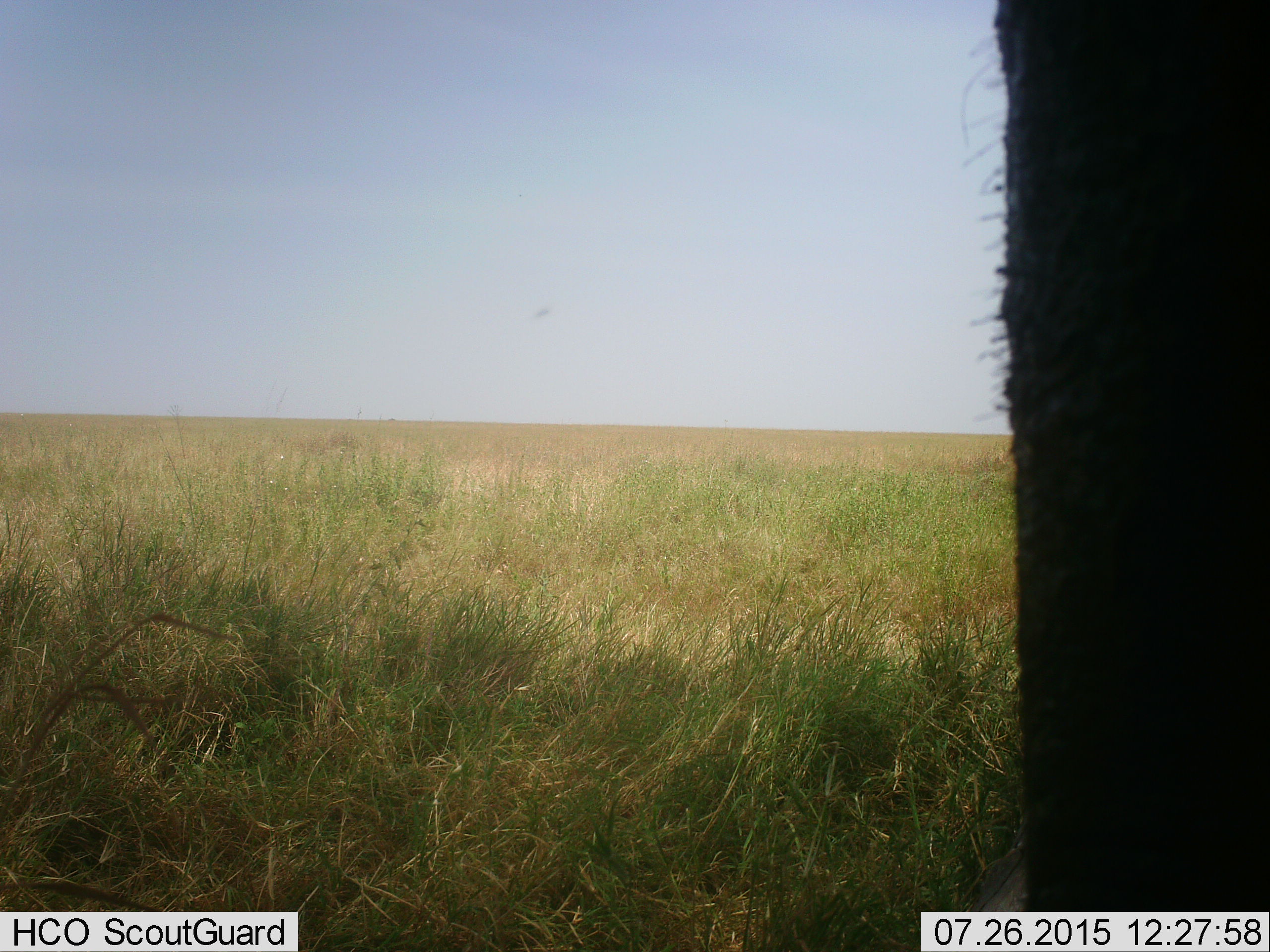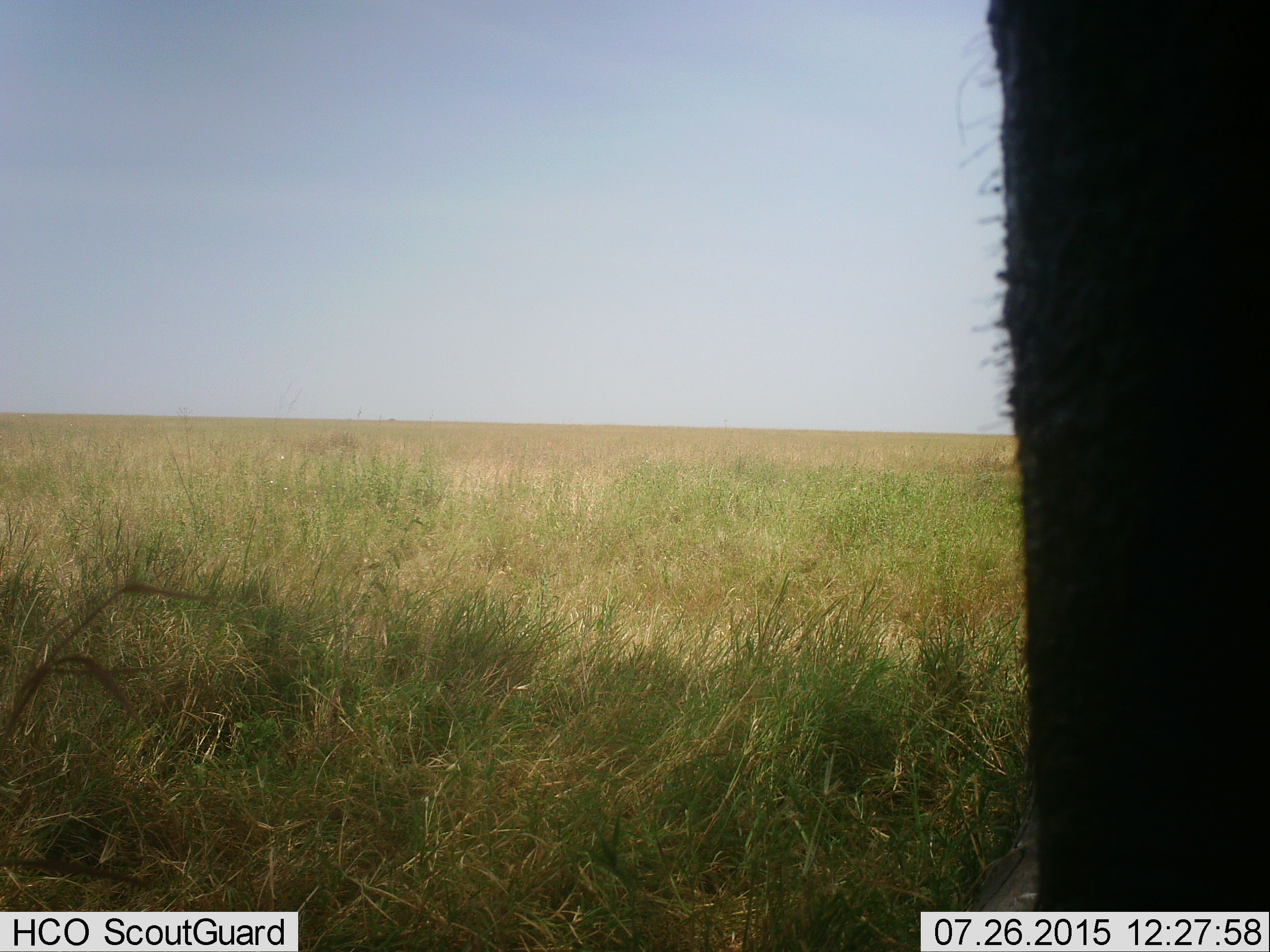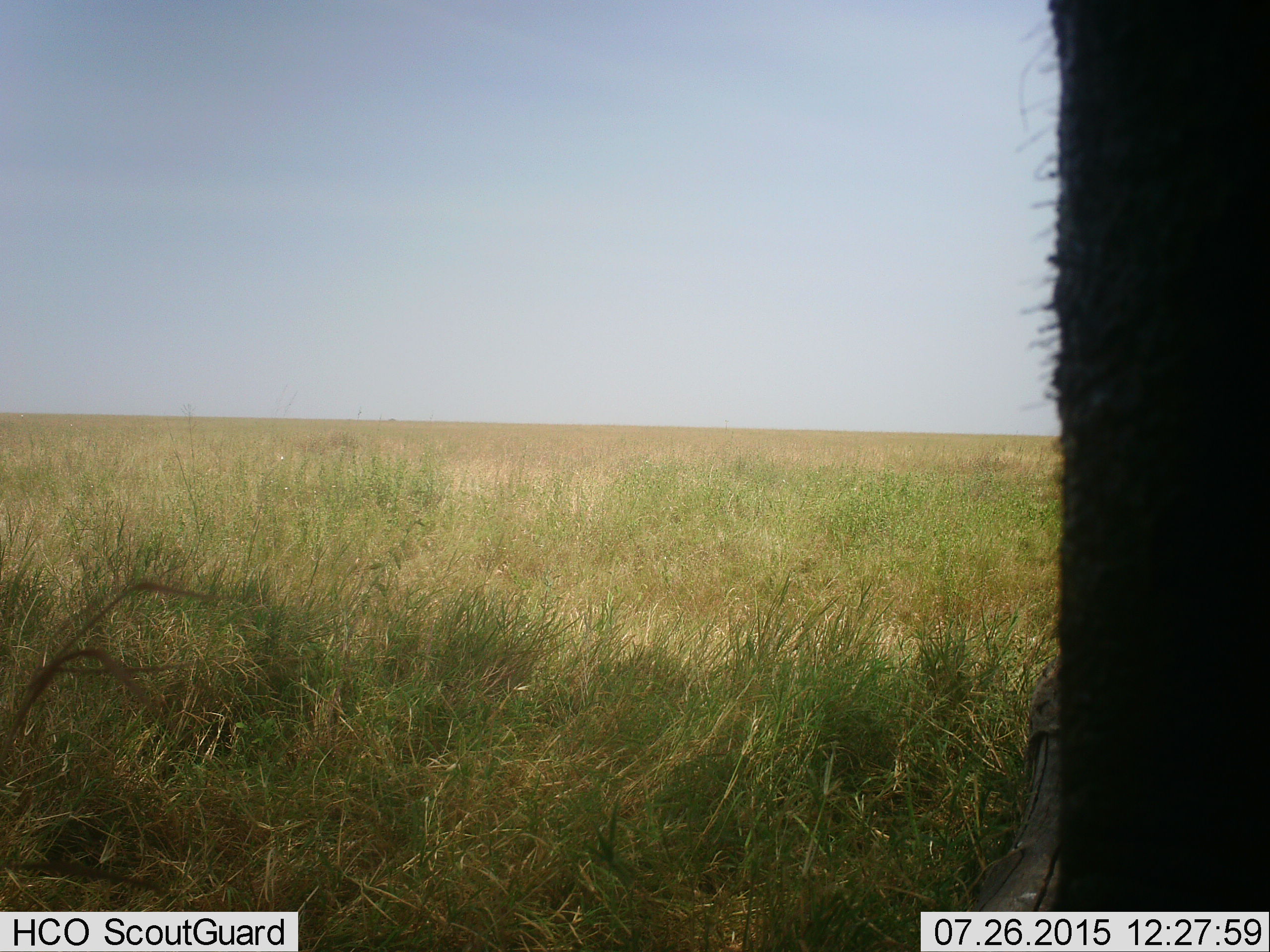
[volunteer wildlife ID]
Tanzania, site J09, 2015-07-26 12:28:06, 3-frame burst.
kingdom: Animalia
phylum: Chordata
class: Mammalia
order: Proboscidea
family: Elephantidae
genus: Loxodonta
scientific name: Loxodonta africana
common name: african bush elephant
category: elephant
Elephant (african bush elephant) (Loxodonta africana), count 1. Behavior (volunteer vote fractions): standing 100%, resting 0%, moving 0%, interacting 0%. Young present (vote fraction): 0%. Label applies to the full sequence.